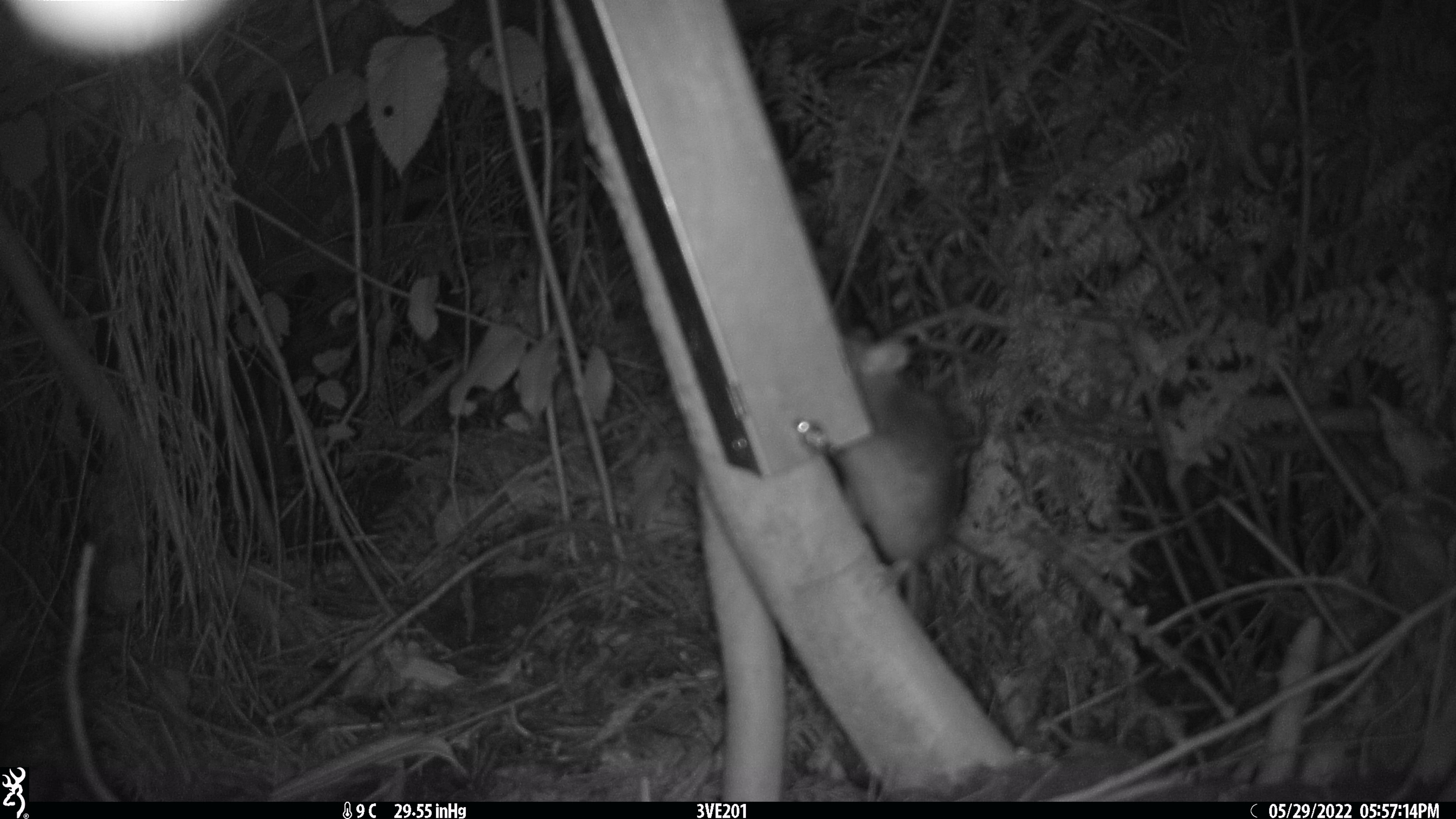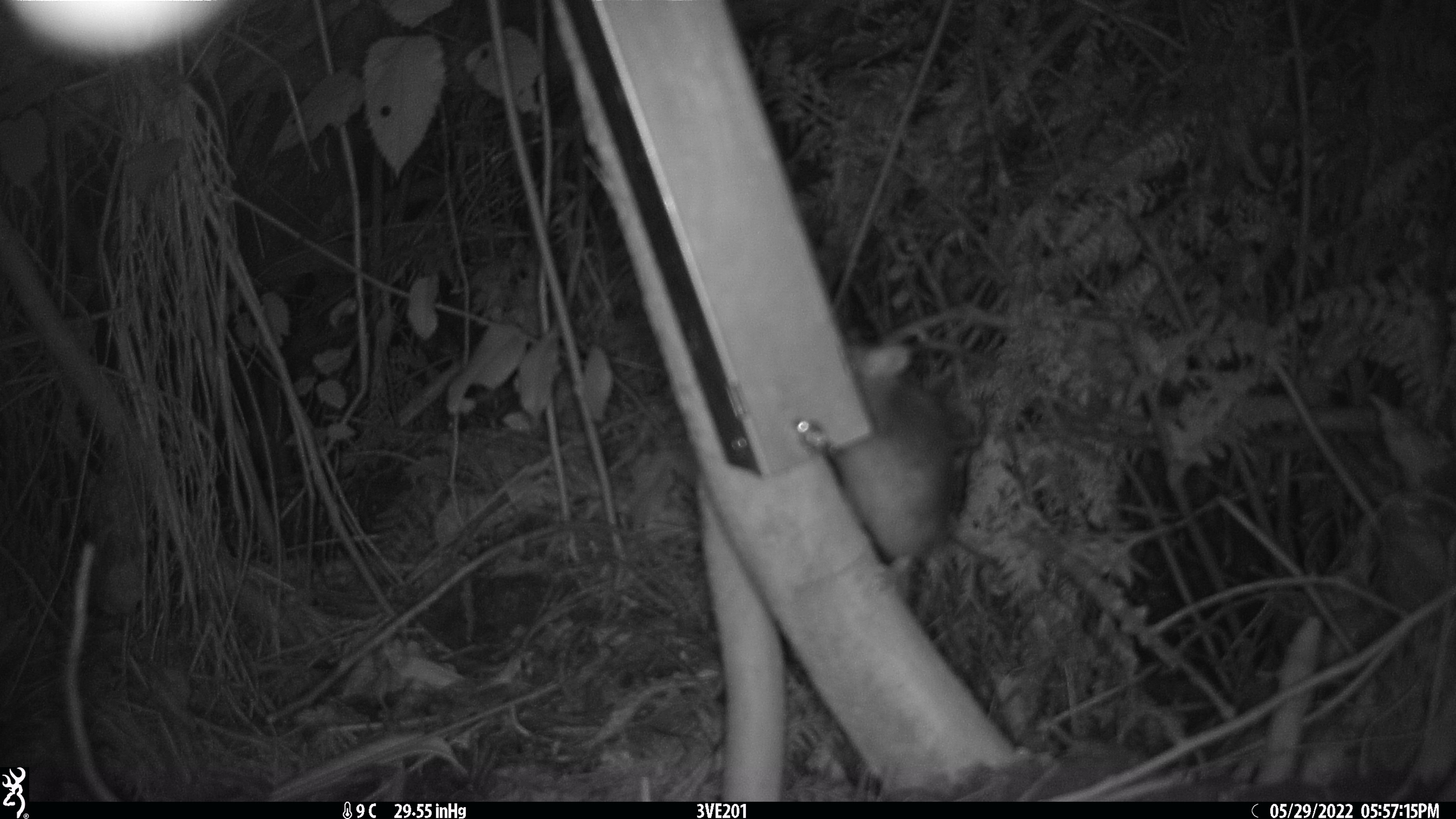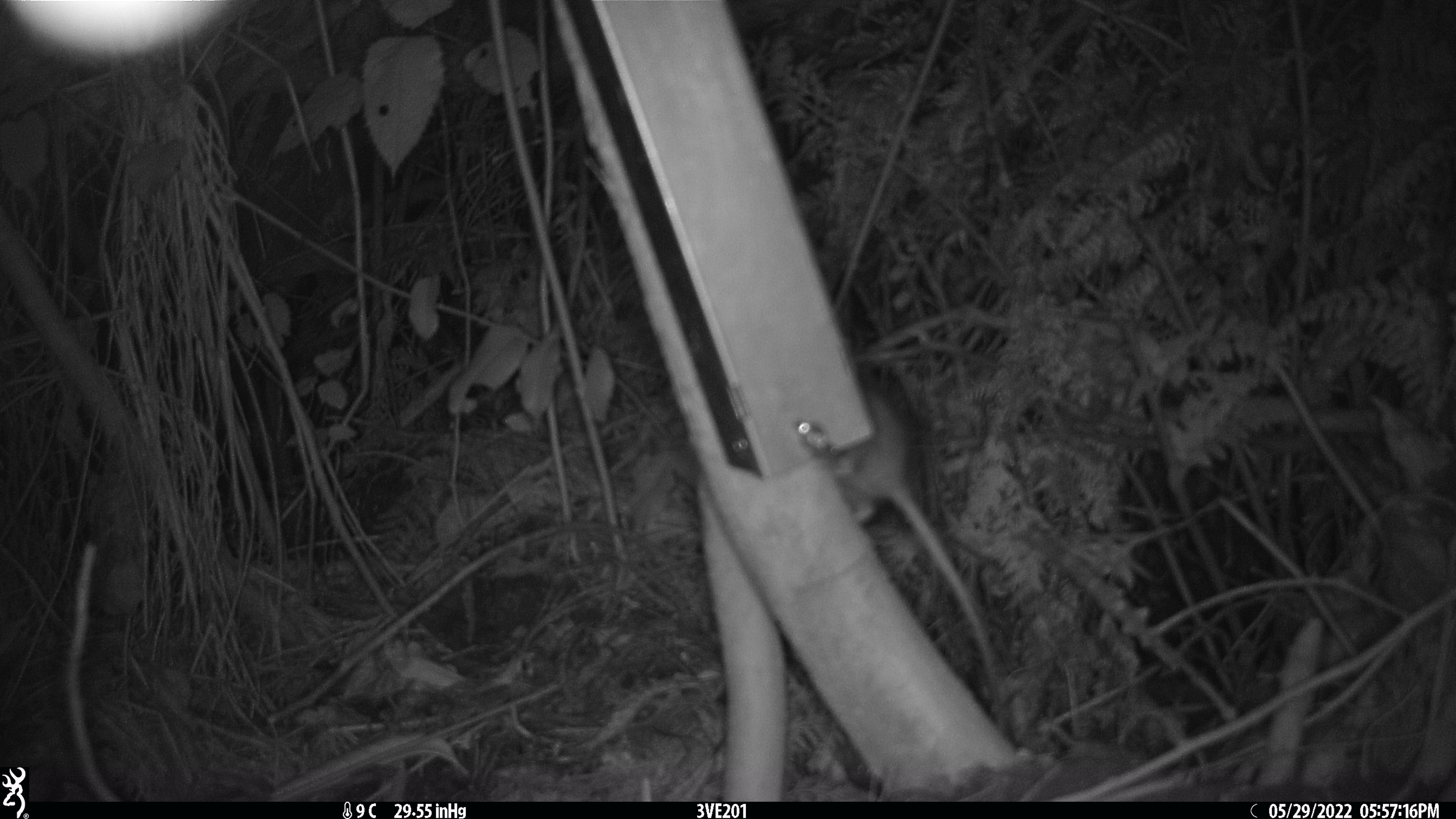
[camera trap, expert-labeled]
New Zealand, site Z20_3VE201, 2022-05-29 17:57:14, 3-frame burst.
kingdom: Animalia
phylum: Chordata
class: Mammalia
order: Rodentia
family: Muridae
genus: Rattus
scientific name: Rattus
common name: rat